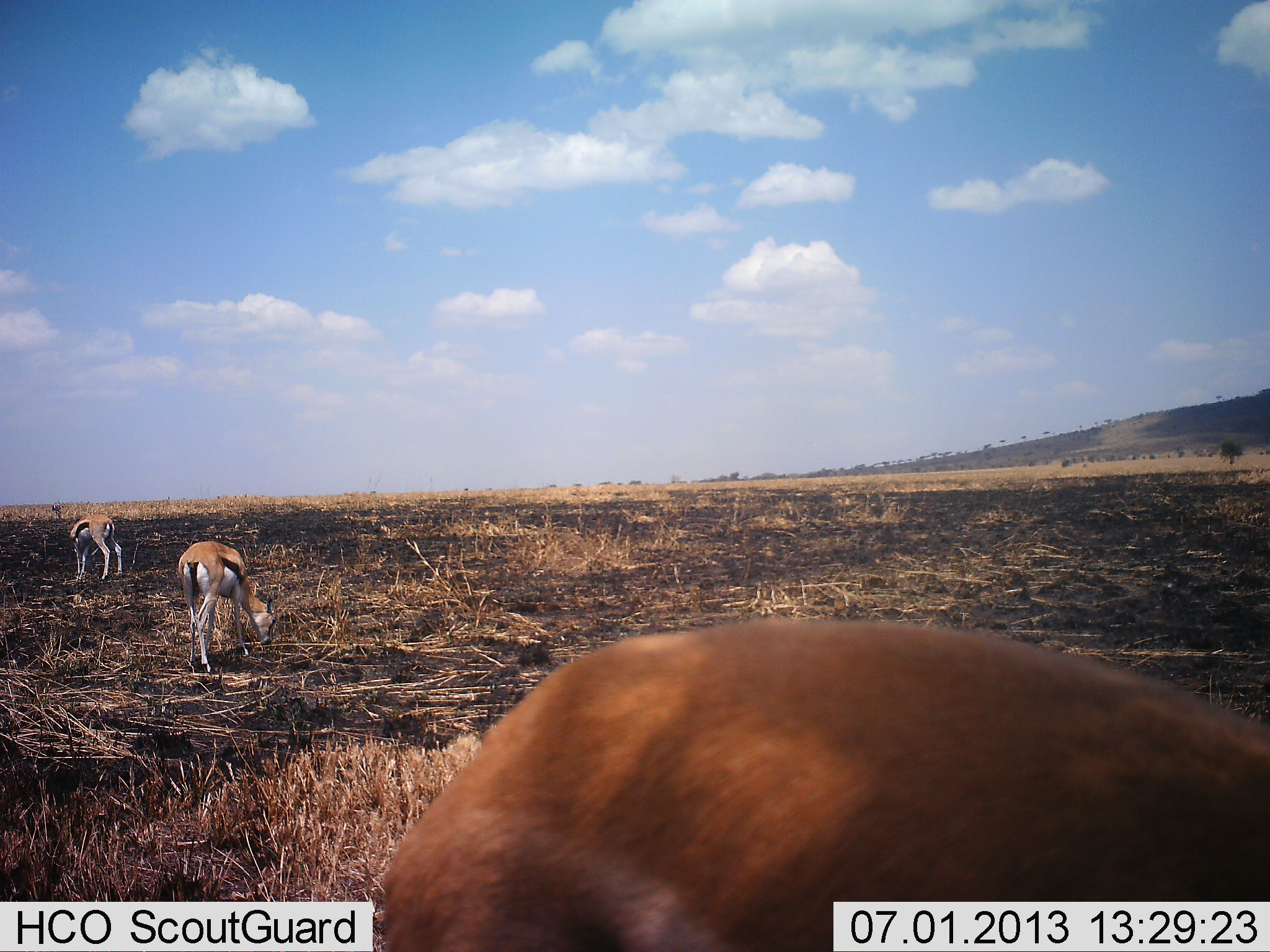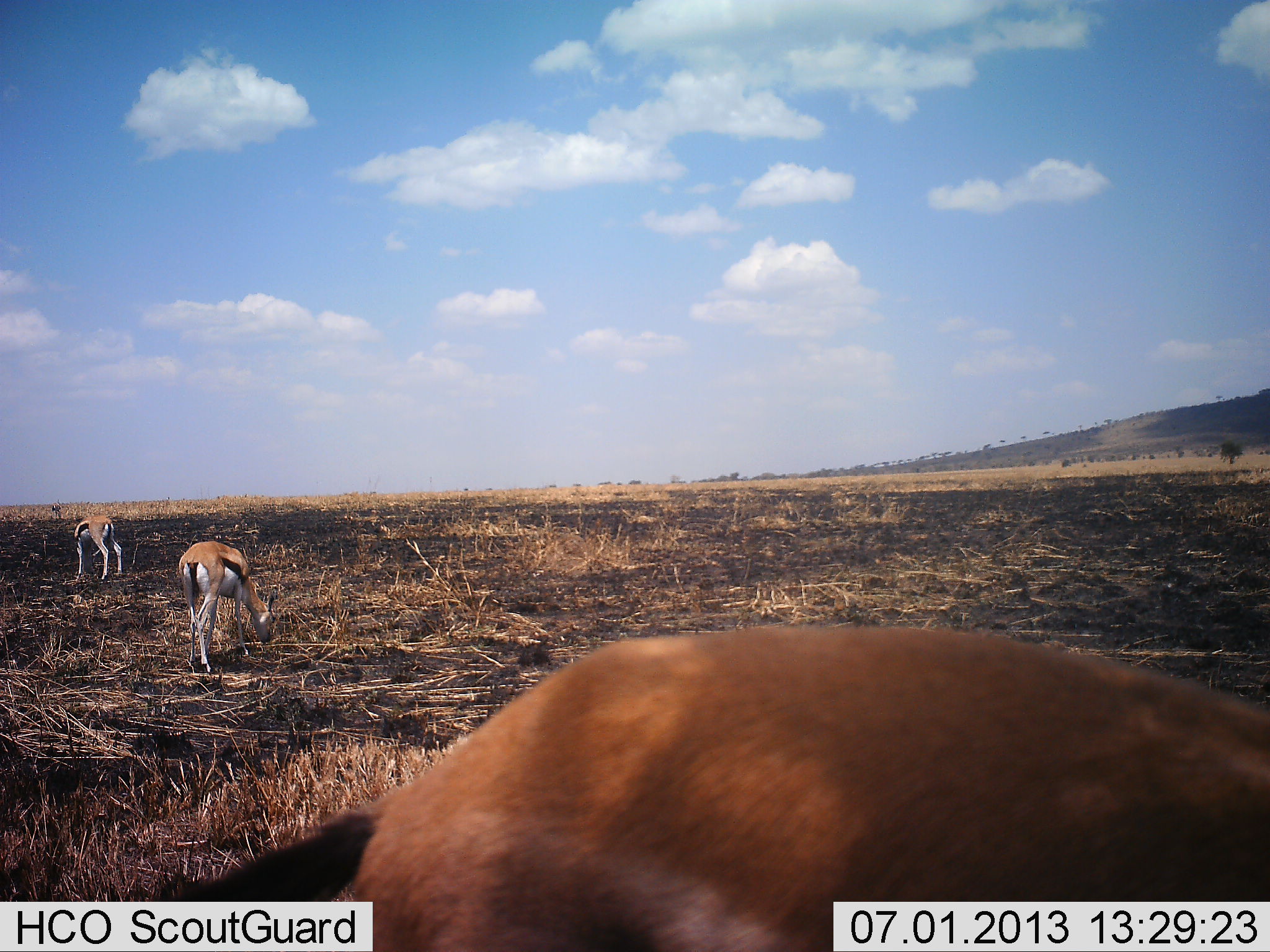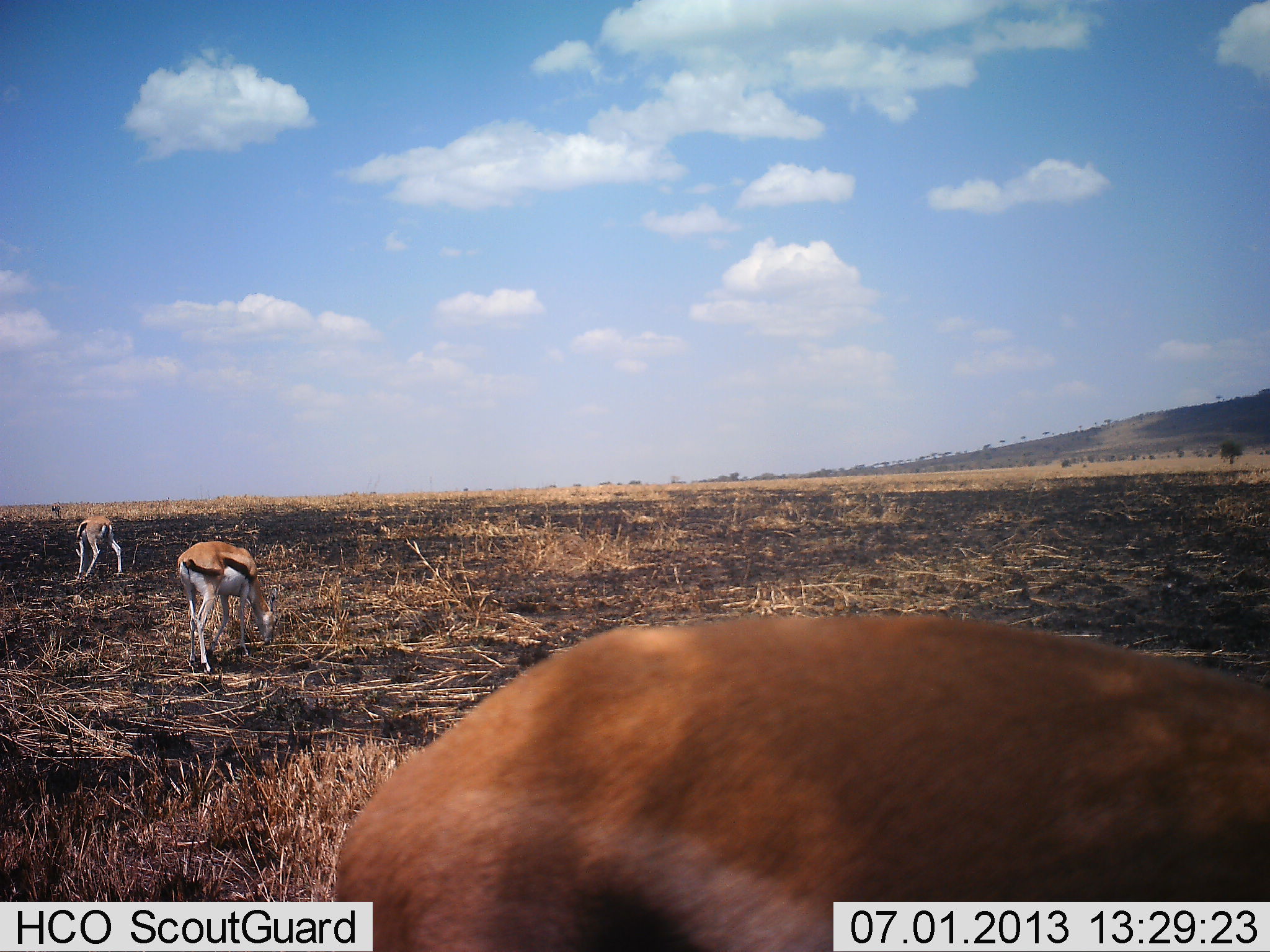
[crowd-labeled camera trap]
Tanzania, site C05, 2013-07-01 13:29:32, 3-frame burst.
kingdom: Animalia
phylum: Chordata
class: Mammalia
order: Artiodactyla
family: Bovidae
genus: Eudorcas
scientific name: Eudorcas thomsonii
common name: thomson's gazelle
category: gazellethomsons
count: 3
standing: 21%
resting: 0%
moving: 3%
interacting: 0%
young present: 0%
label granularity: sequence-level